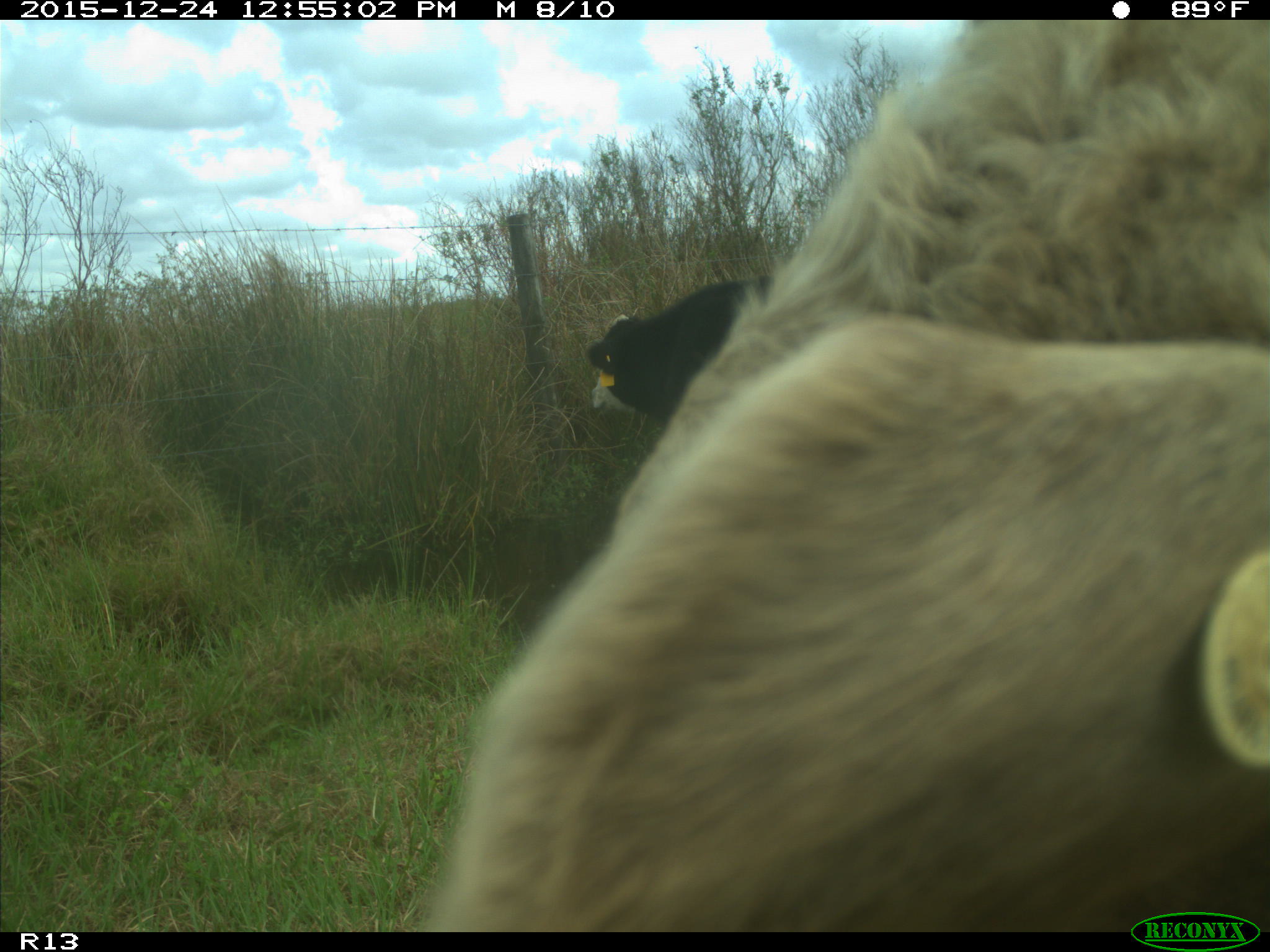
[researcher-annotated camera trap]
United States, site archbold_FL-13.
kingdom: Animalia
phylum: Chordata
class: Mammalia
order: Artiodactyla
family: Bovidae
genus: Bos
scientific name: Bos taurus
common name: domestic cow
Bos taurus (domestic cow).